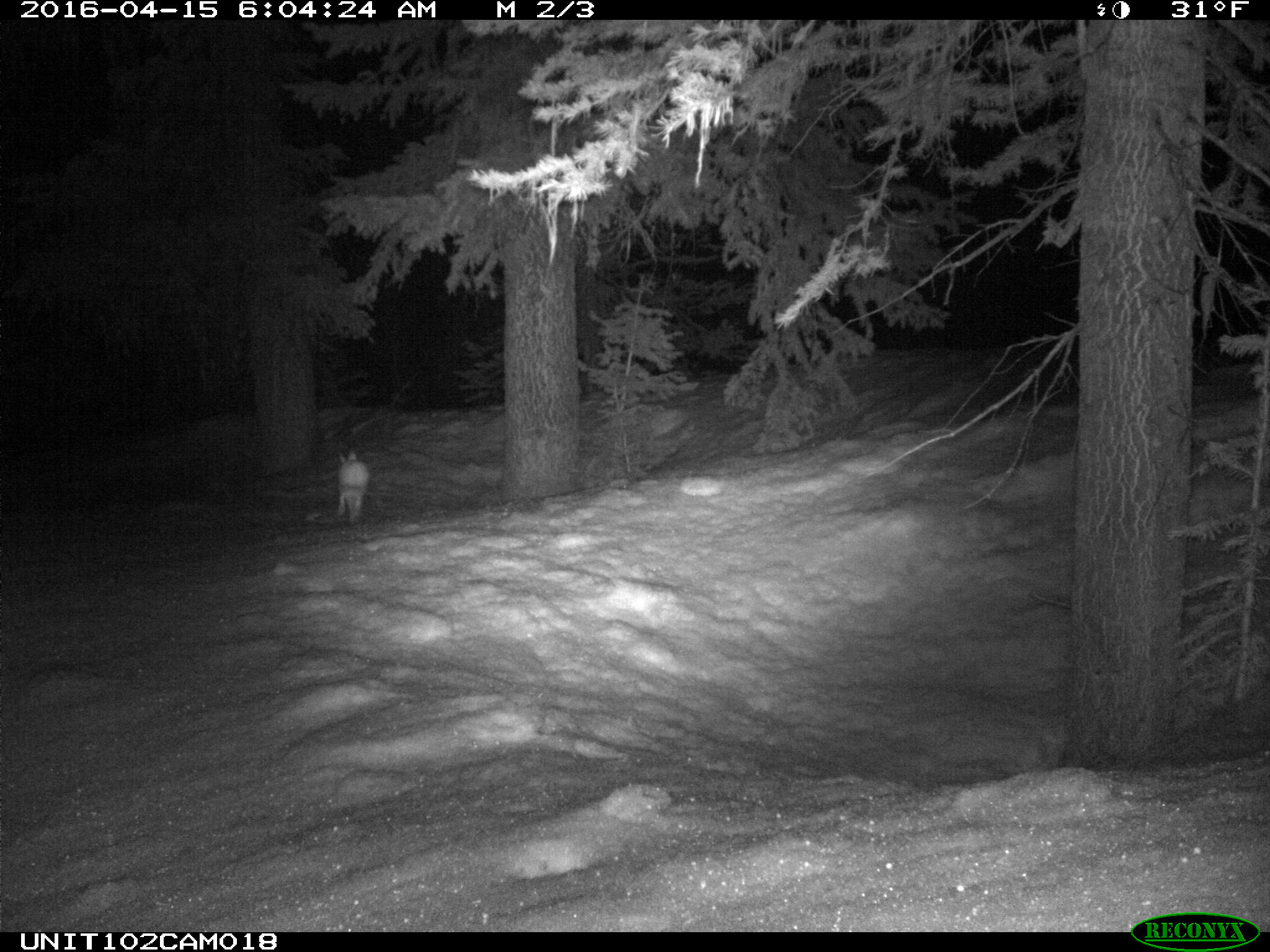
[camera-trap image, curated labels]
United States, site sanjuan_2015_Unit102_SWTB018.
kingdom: Animalia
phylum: Chordata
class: Mammalia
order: Lagomorpha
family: Leporidae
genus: Lepus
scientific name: Lepus americanus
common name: snowshoe hare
Lepus americanus (snowshoe hare).